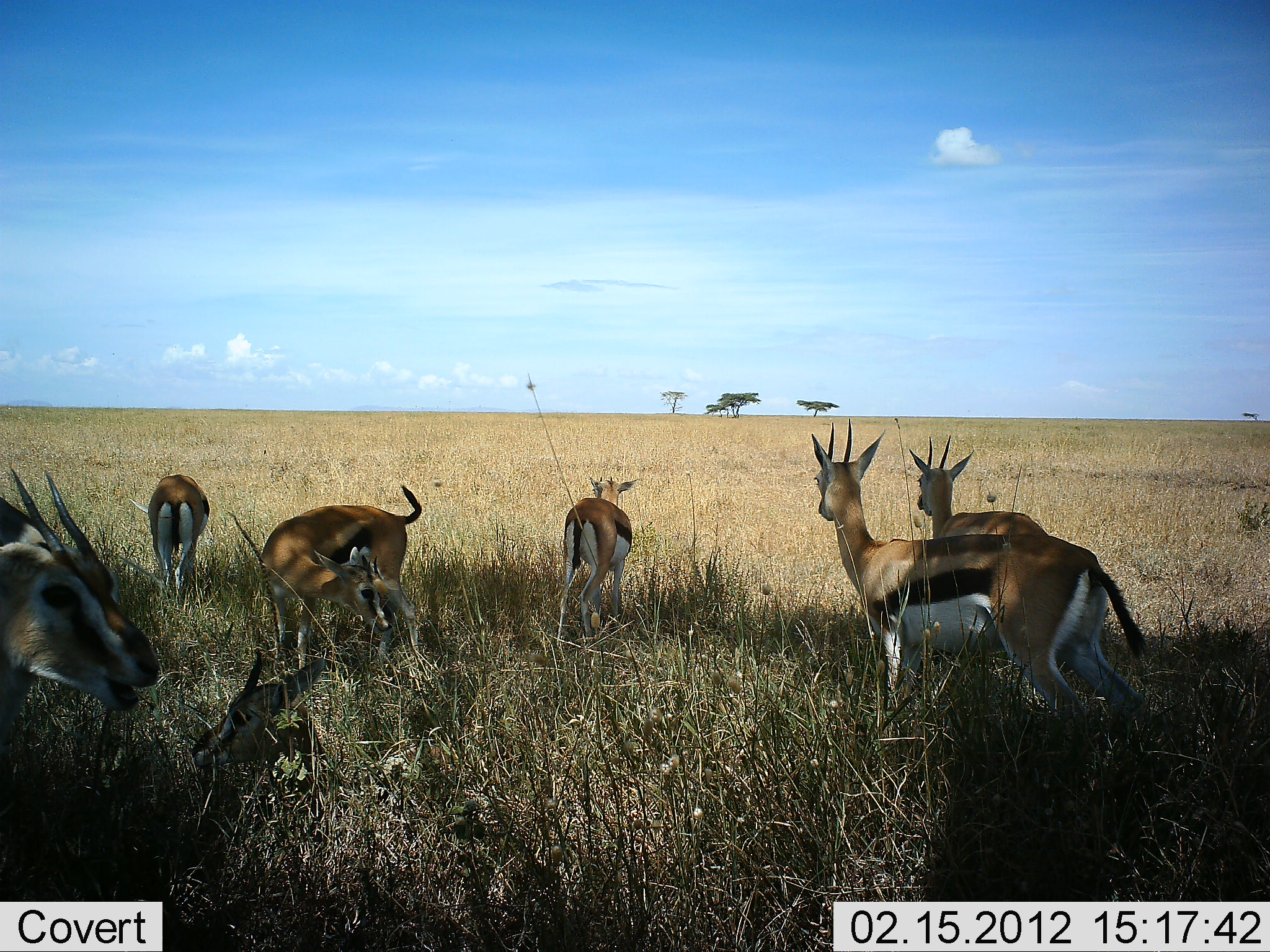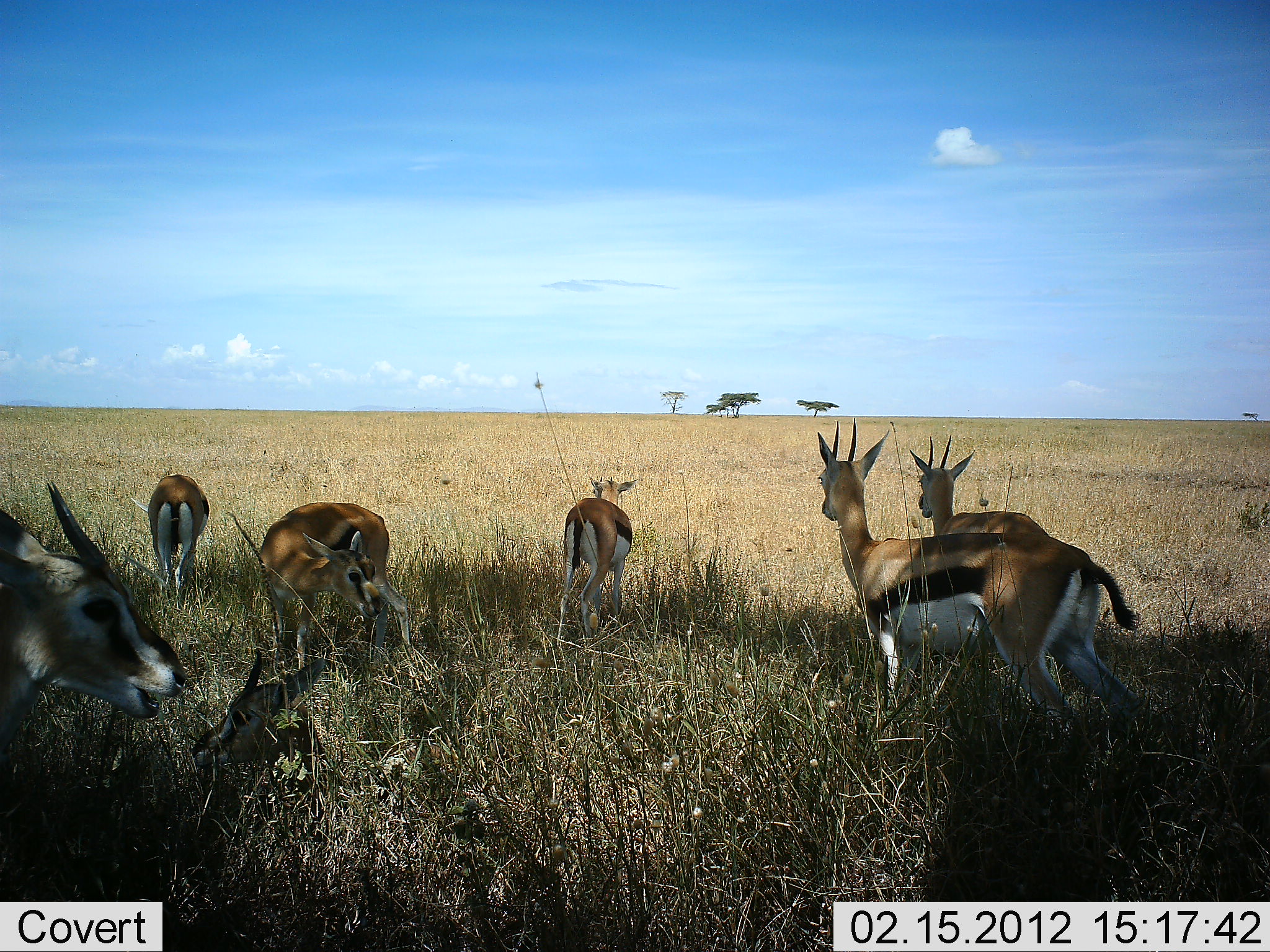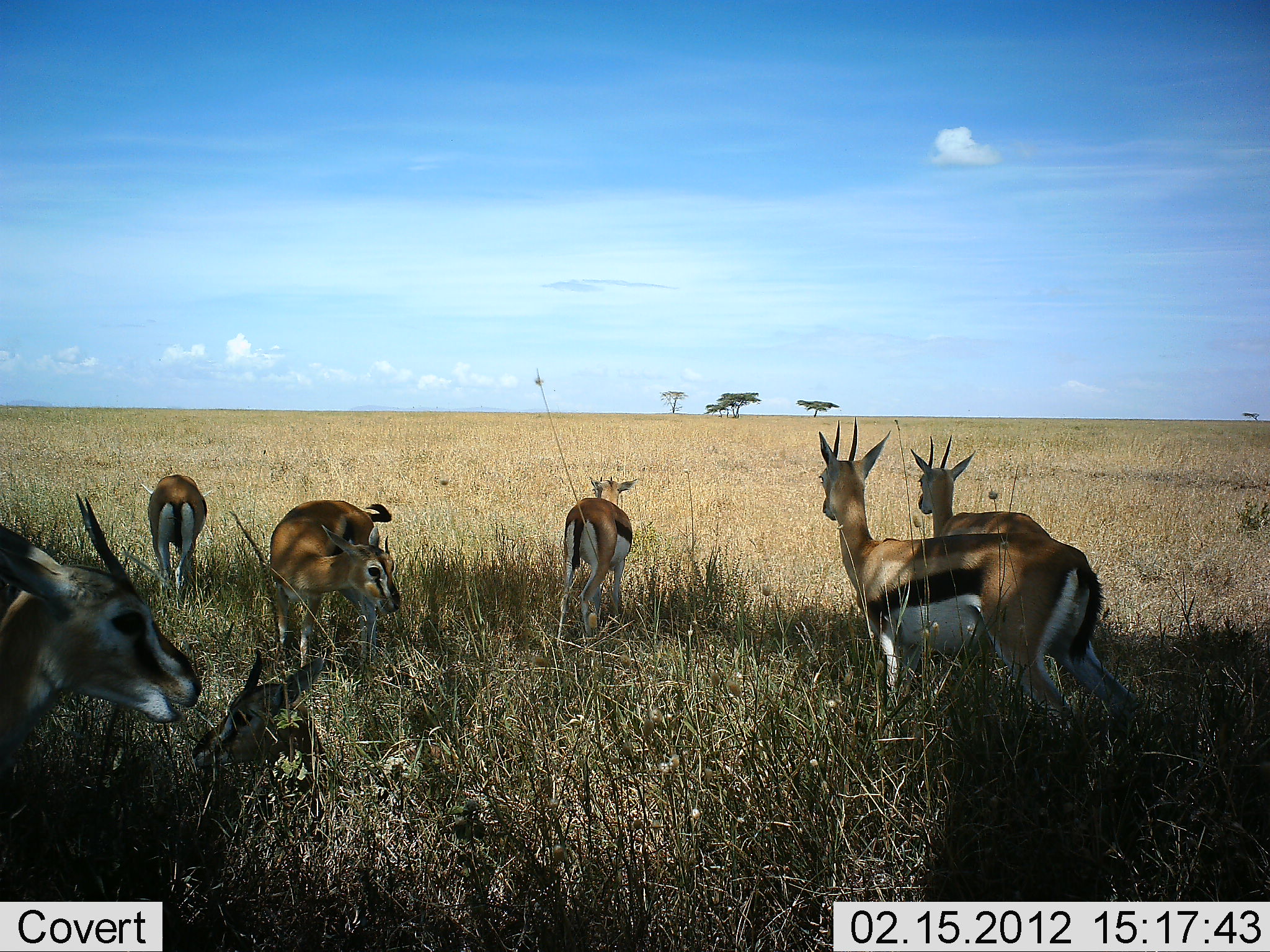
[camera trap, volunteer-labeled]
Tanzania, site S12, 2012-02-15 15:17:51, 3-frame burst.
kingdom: Animalia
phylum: Chordata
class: Mammalia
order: Artiodactyla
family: Bovidae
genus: Eudorcas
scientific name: Eudorcas thomsonii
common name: thomson's gazelle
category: gazellethomsons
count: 6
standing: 87%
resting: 48%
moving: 0%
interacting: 3%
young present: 6%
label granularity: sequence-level